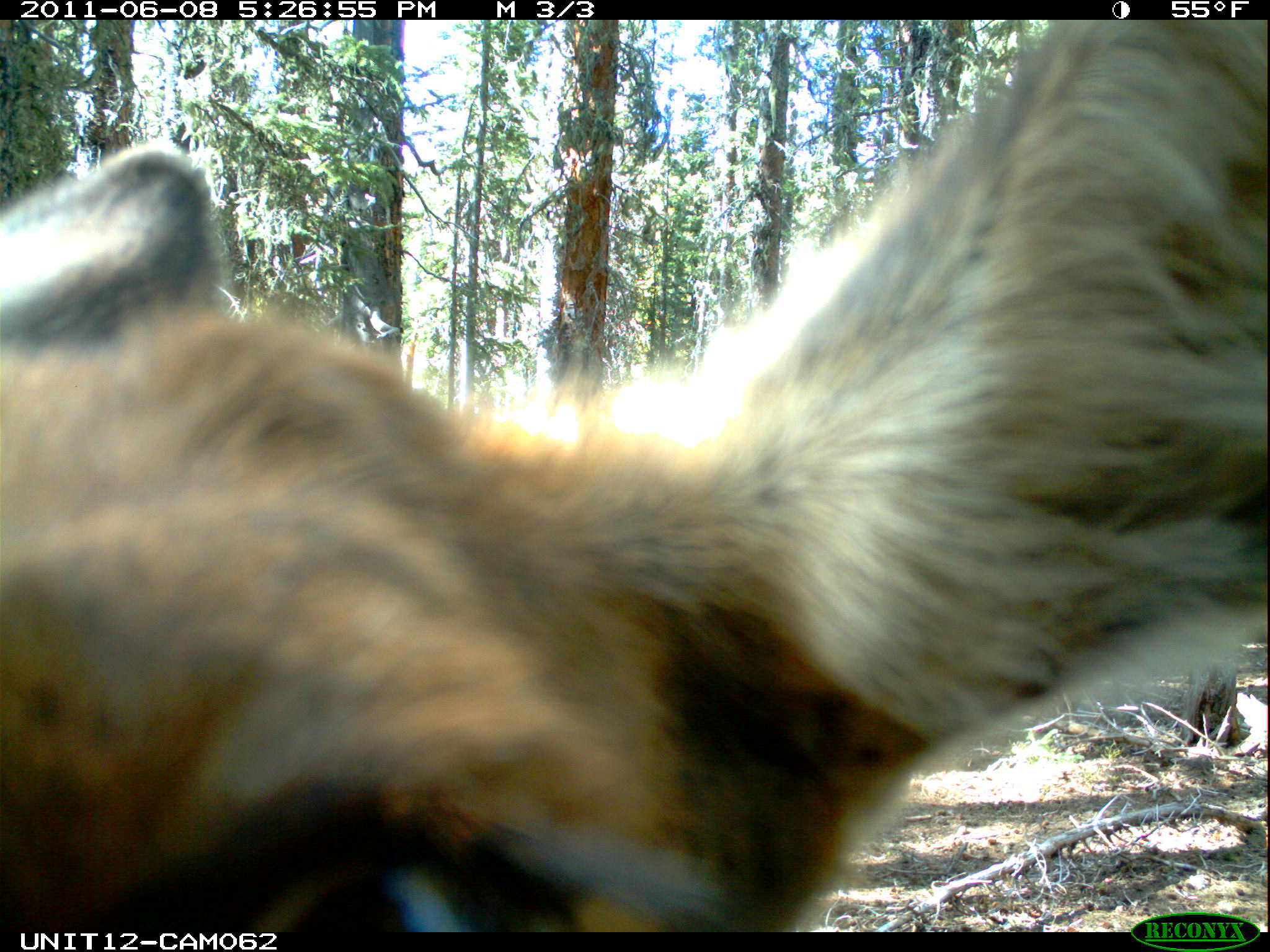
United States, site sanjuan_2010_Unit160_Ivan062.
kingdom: Animalia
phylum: Chordata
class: Mammalia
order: Artiodactyla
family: Cervidae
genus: Cervus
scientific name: Cervus elaphus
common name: red deer